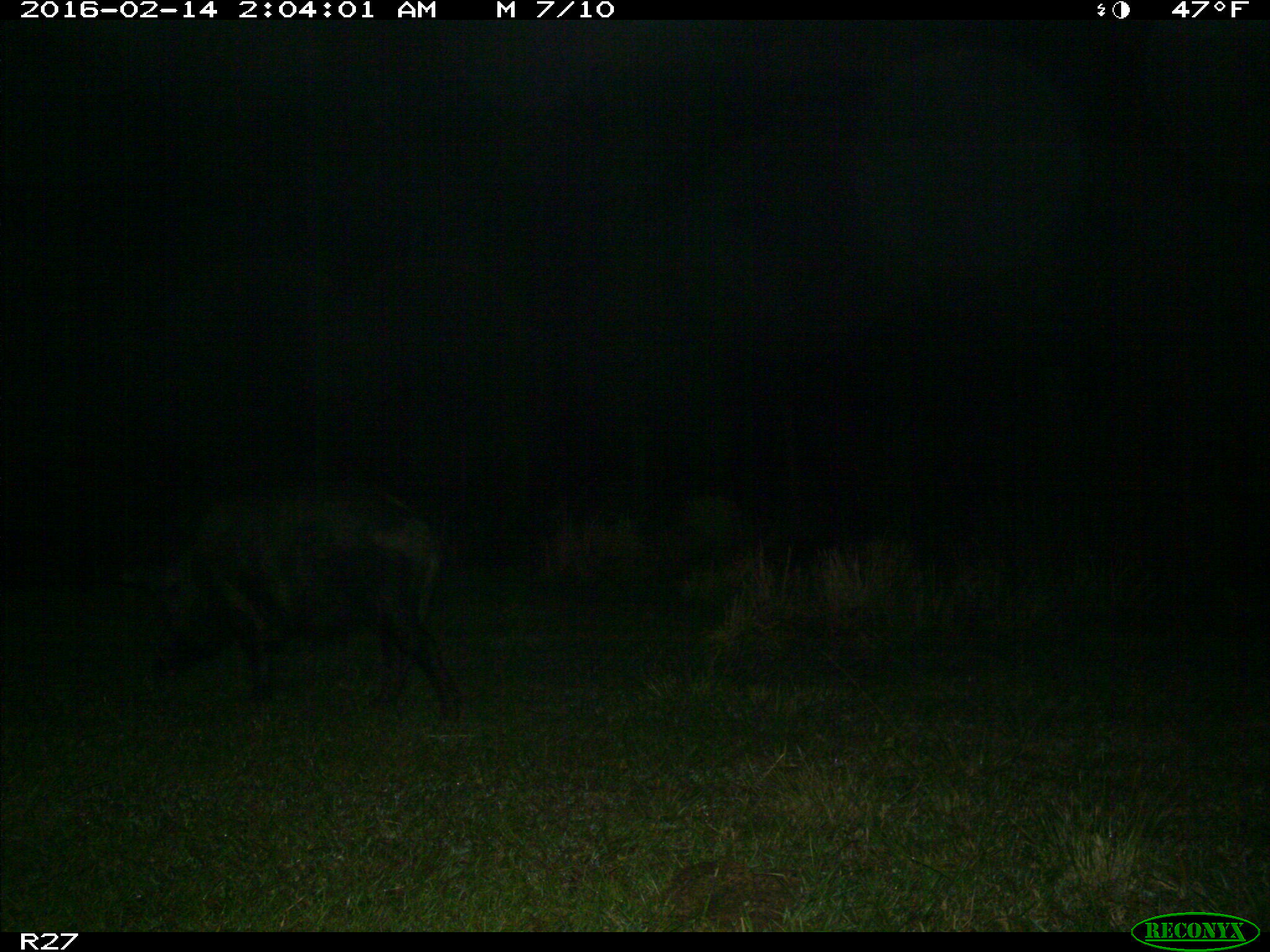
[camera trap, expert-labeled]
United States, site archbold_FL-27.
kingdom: Animalia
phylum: Chordata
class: Mammalia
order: Artiodactyla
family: Suidae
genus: Sus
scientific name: Sus scrofa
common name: wild boar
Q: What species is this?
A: Sus scrofa (wild boar).